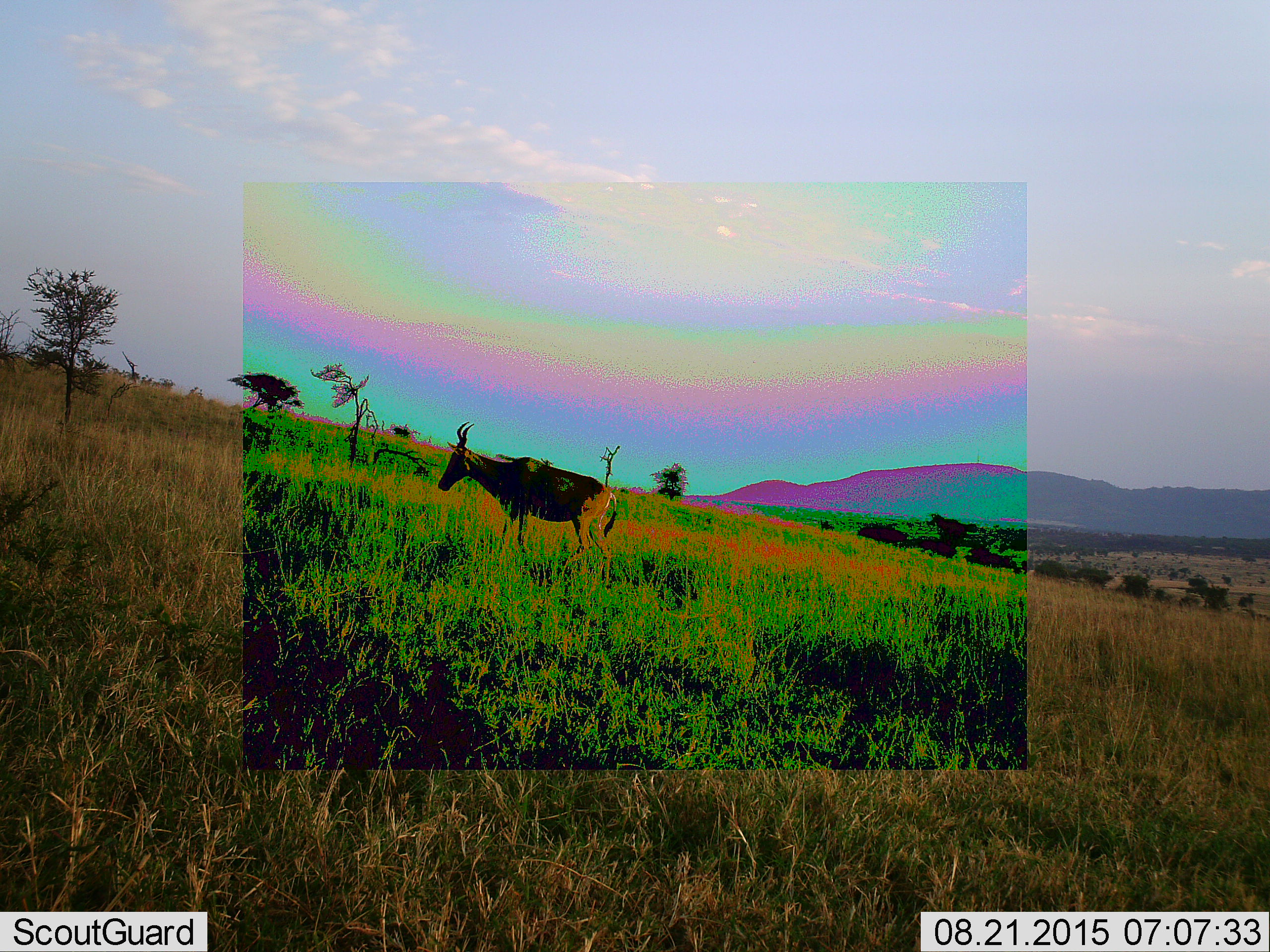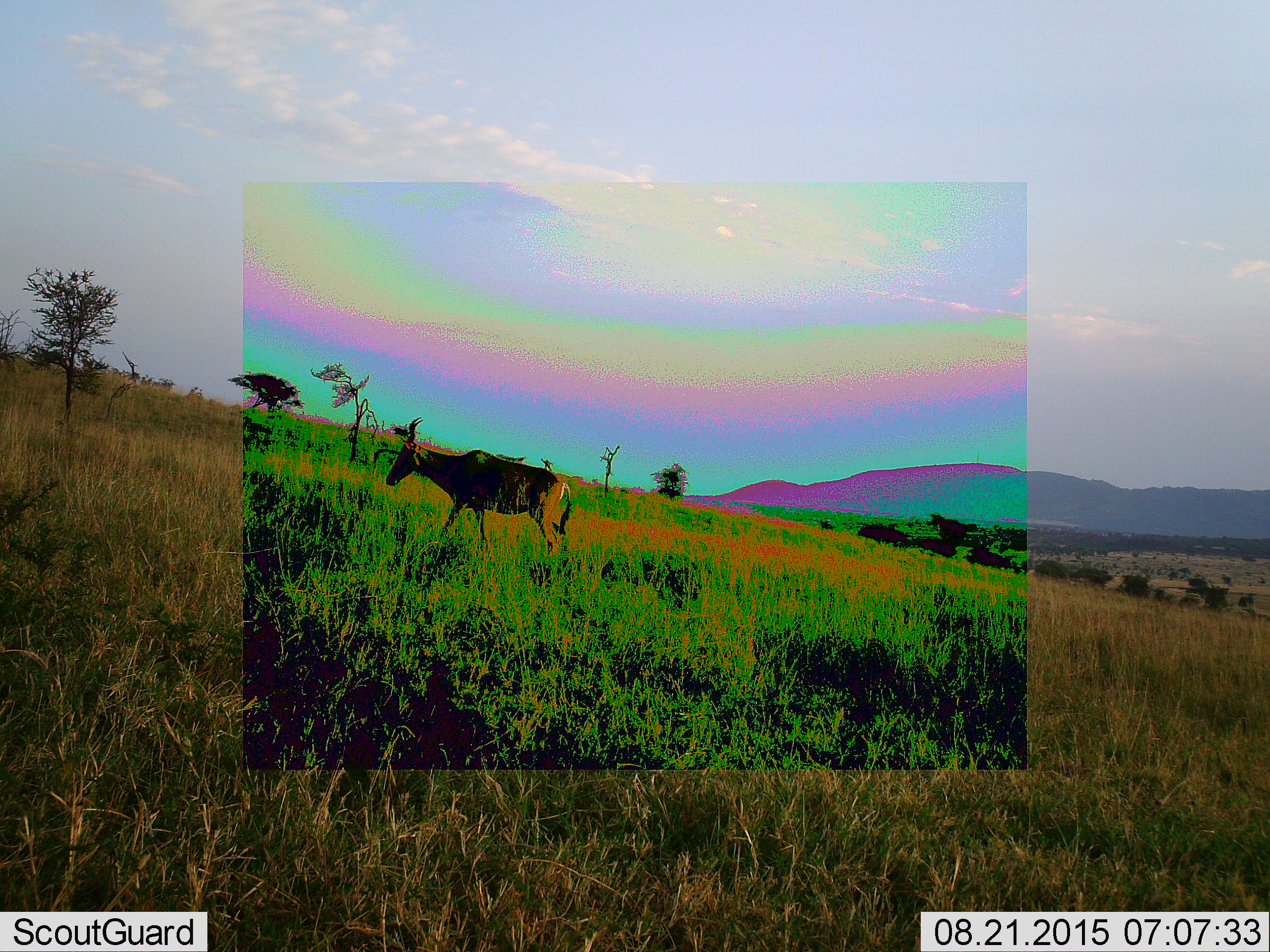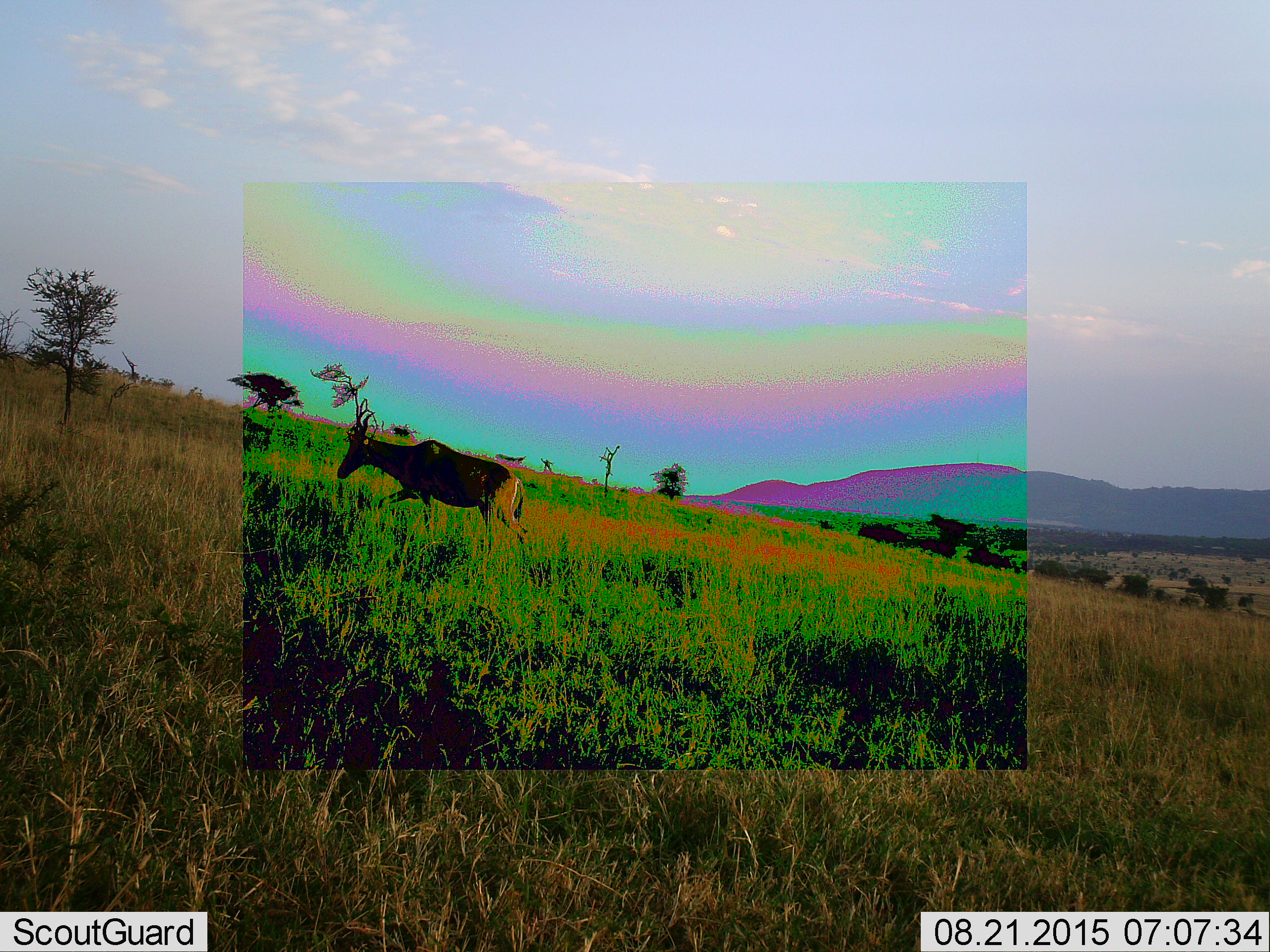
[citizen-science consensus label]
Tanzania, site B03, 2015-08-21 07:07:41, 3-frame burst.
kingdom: Animalia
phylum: Chordata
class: Mammalia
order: Artiodactyla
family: Bovidae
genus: Alcelaphus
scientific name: Alcelaphus buselaphus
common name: hartebeest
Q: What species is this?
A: Hartebeest (Alcelaphus buselaphus).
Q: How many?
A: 1.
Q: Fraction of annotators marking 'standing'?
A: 14%.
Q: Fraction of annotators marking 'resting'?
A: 0%.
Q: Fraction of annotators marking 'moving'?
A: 86%.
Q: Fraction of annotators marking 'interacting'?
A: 0%.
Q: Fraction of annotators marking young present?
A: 0%.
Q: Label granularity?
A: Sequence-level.